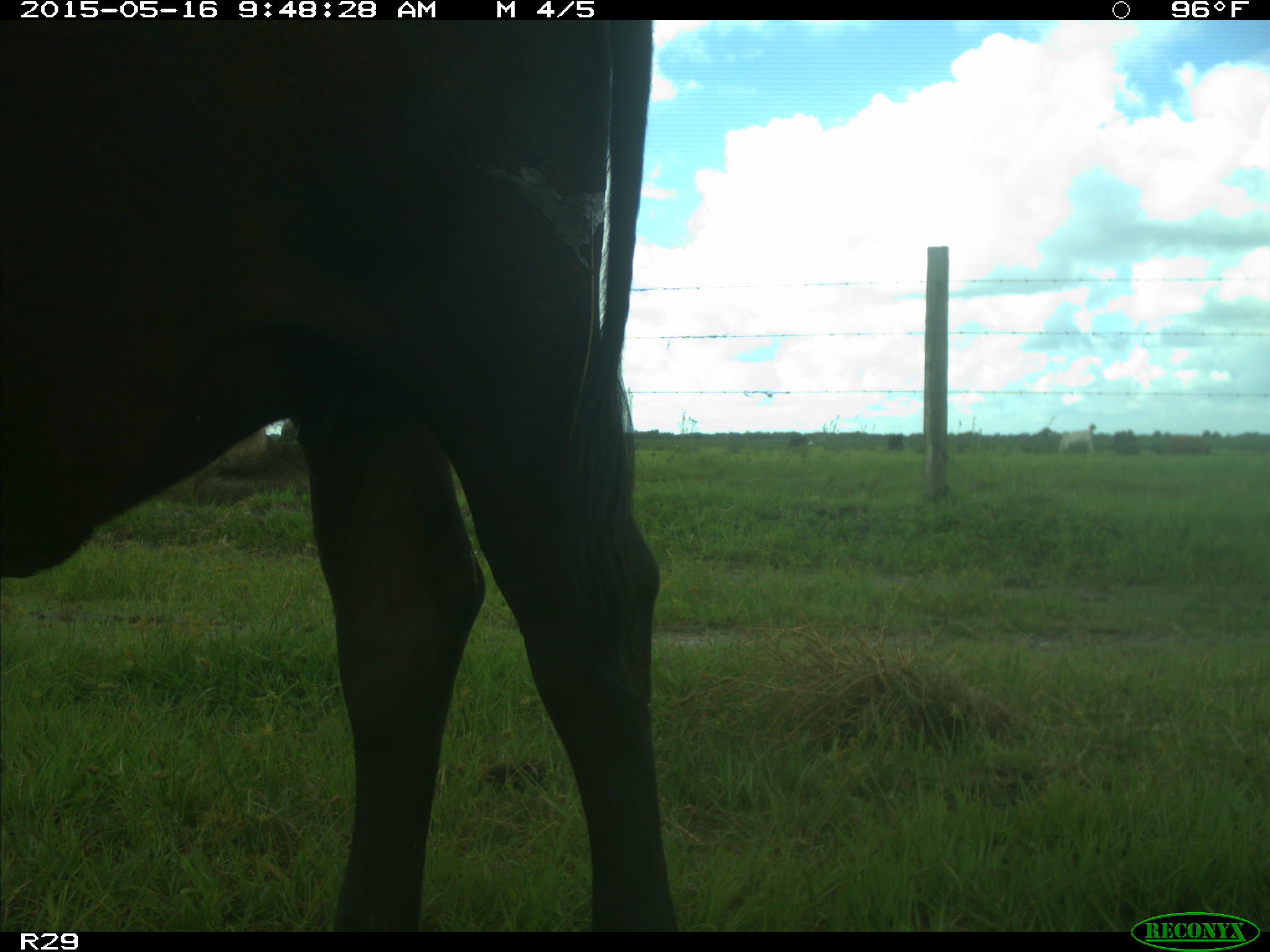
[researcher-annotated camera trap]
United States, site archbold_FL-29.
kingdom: Animalia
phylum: Chordata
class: Mammalia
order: Artiodactyla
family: Bovidae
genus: Bos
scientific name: Bos taurus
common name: domestic cow